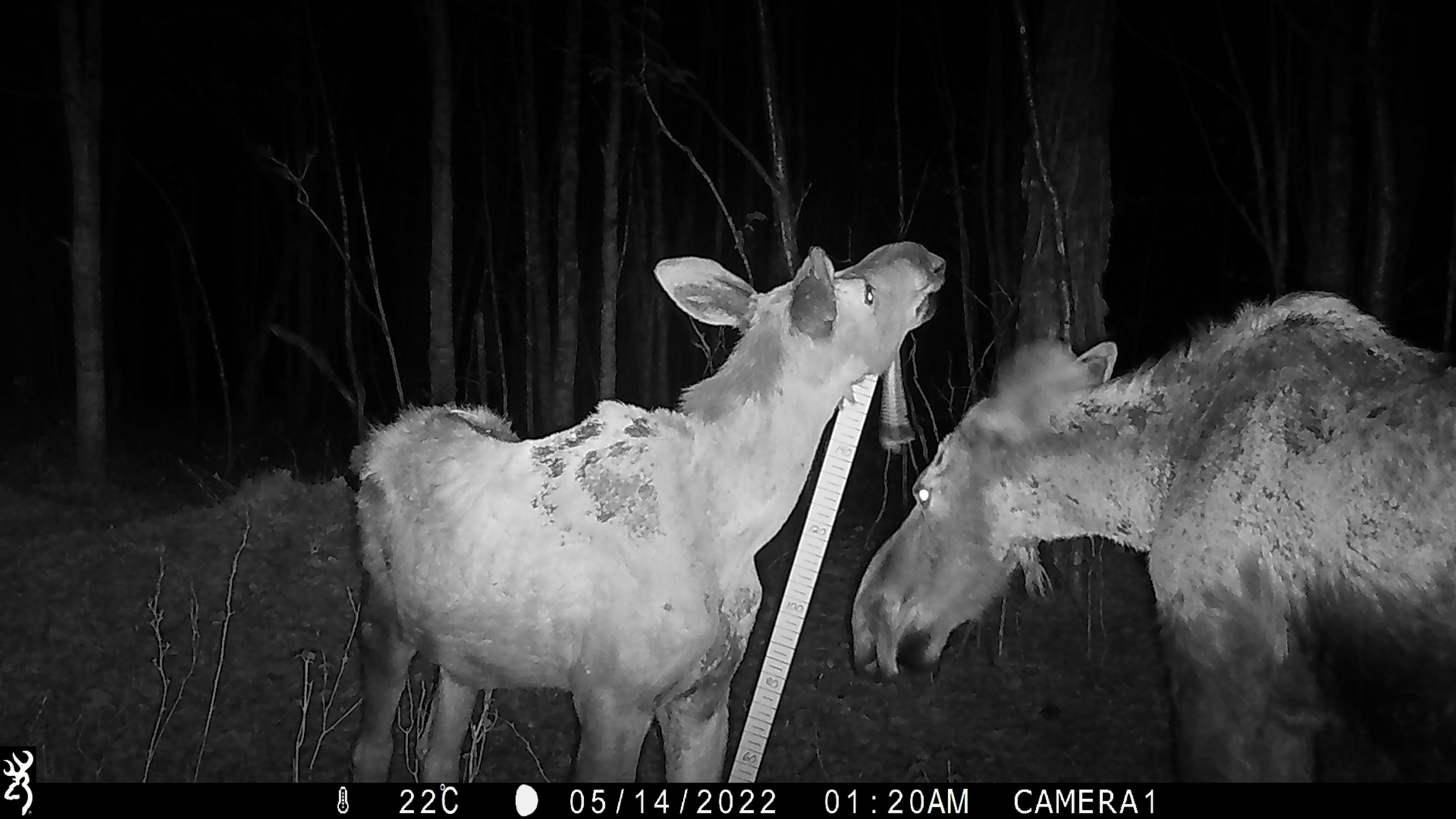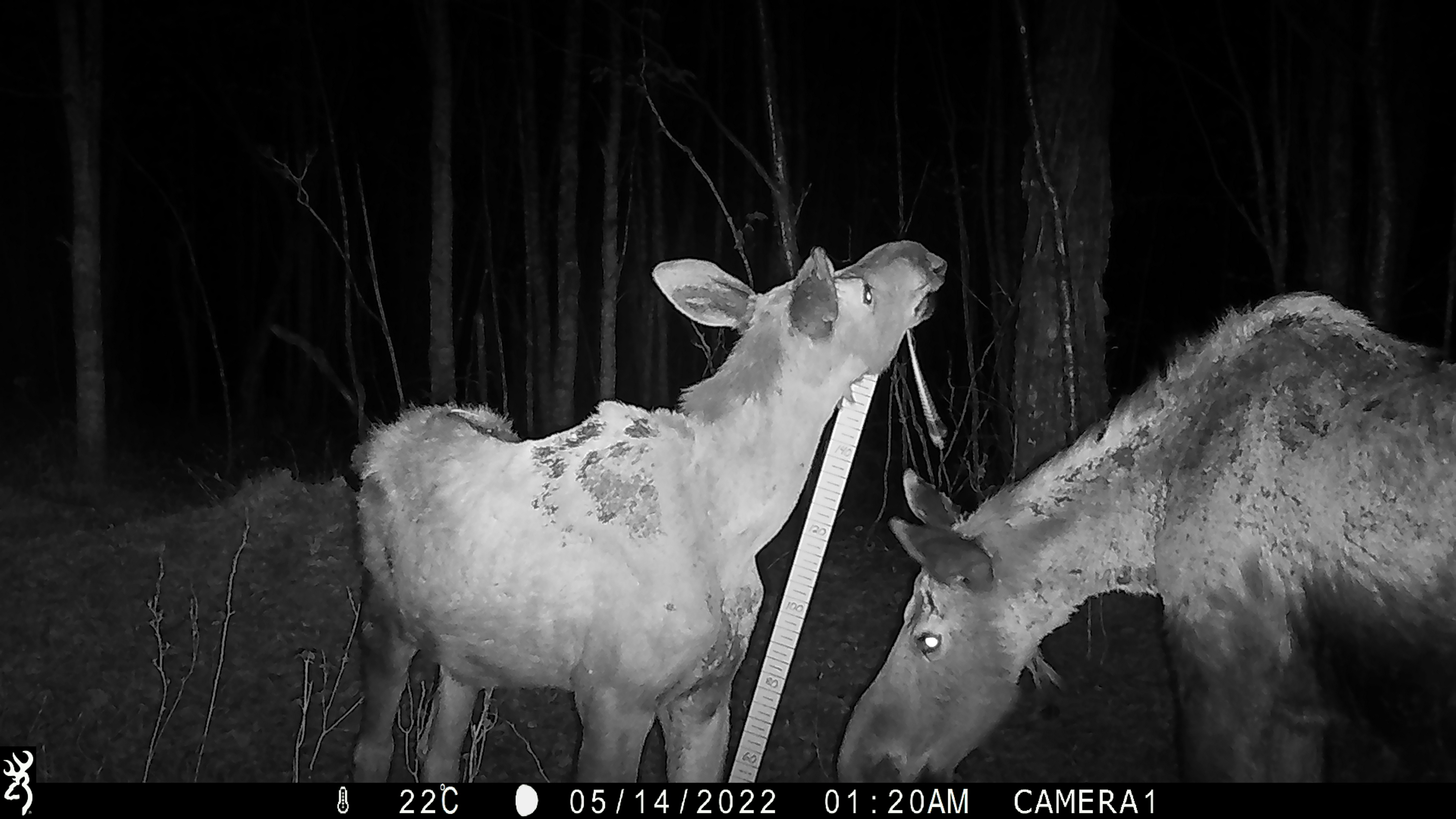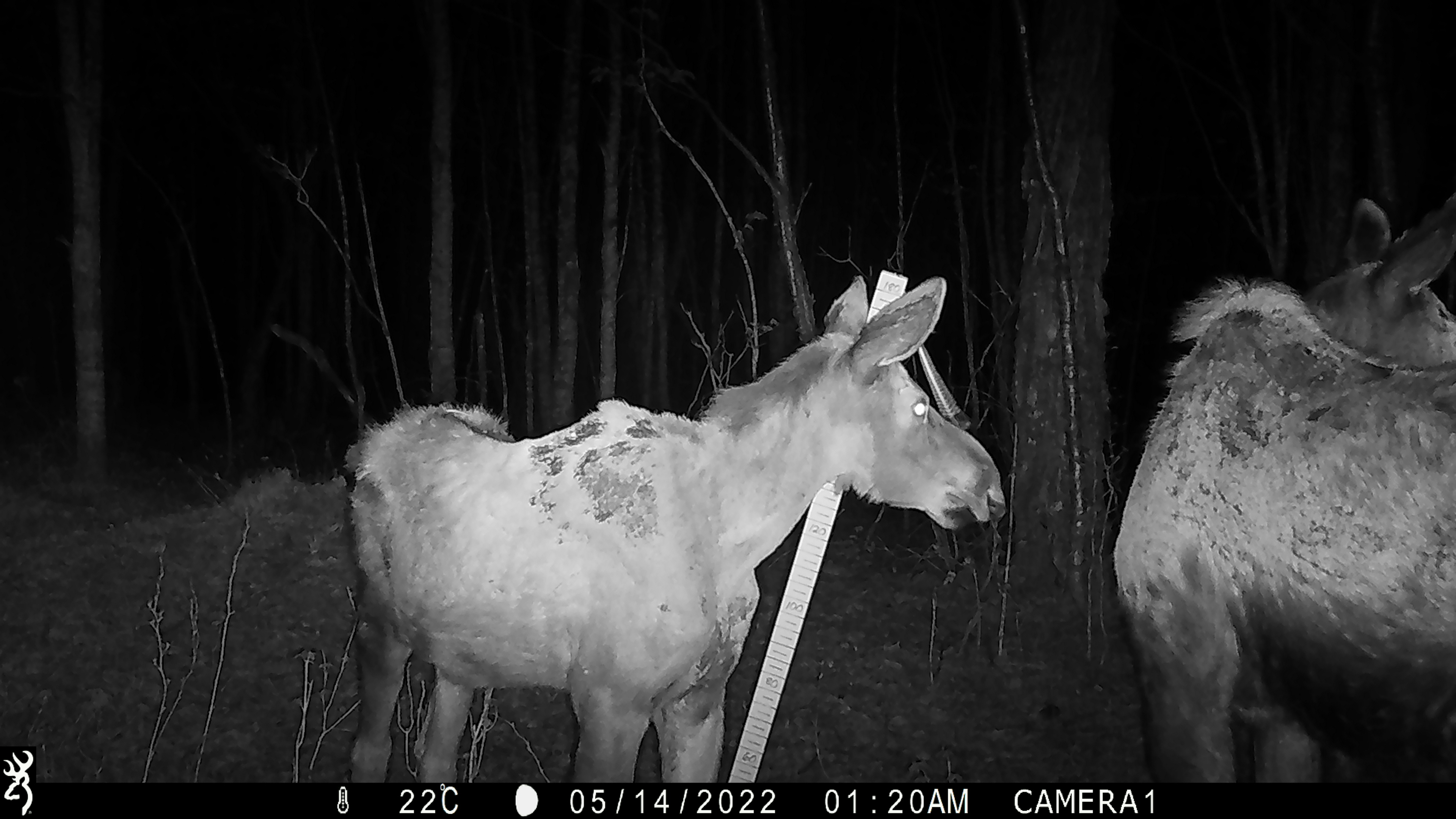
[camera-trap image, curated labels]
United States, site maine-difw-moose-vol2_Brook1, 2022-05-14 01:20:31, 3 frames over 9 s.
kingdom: Animalia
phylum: Chordata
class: Mammalia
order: Artiodactyla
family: Cervidae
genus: Alces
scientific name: Alces alces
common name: moose